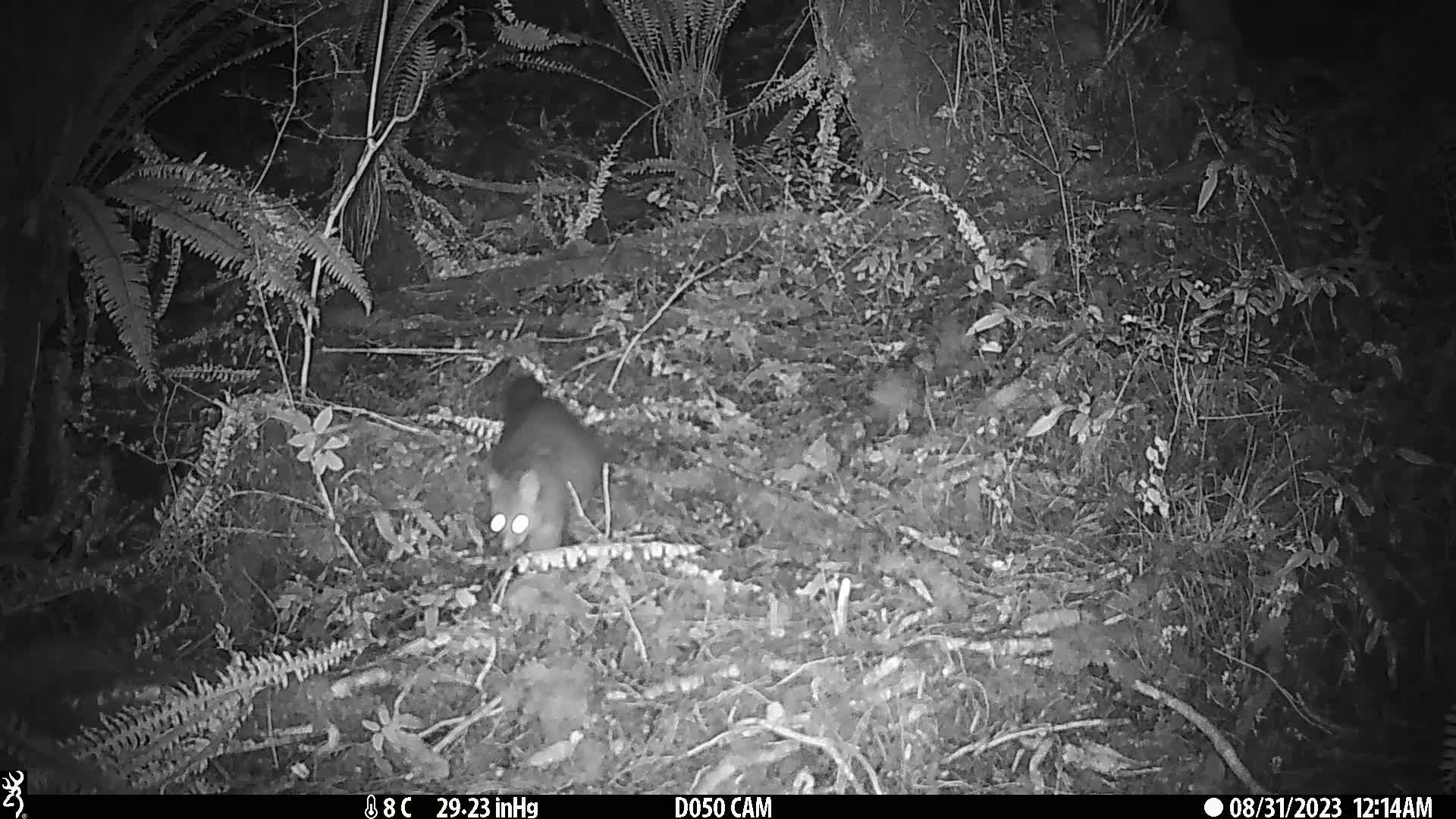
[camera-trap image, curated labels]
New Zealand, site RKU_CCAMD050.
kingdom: Animalia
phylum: Chordata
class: Mammalia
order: Diprotodontia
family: Phalangeridae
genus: Trichosurus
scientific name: Trichosurus vulpecula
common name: common brushtail possum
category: possum